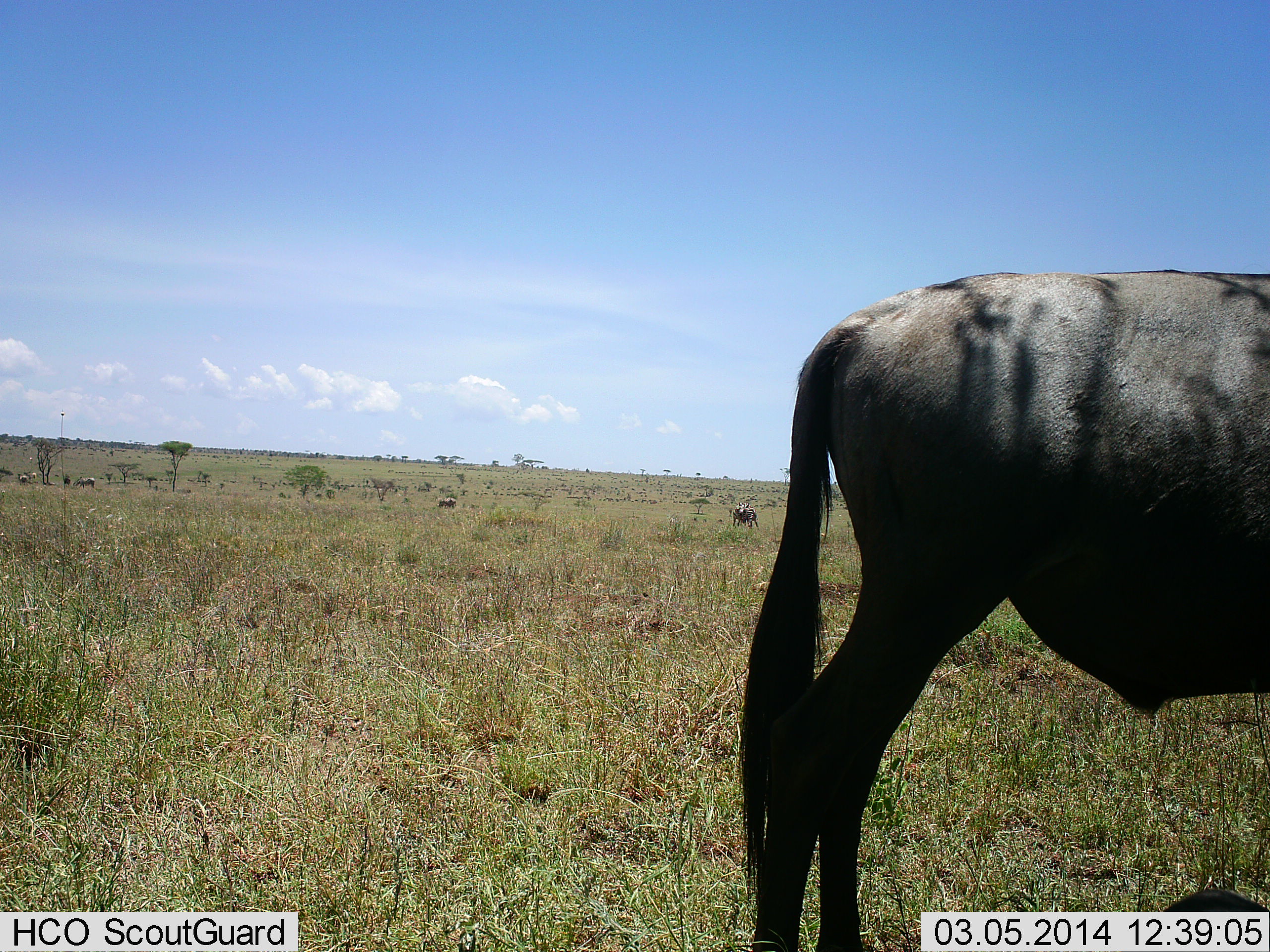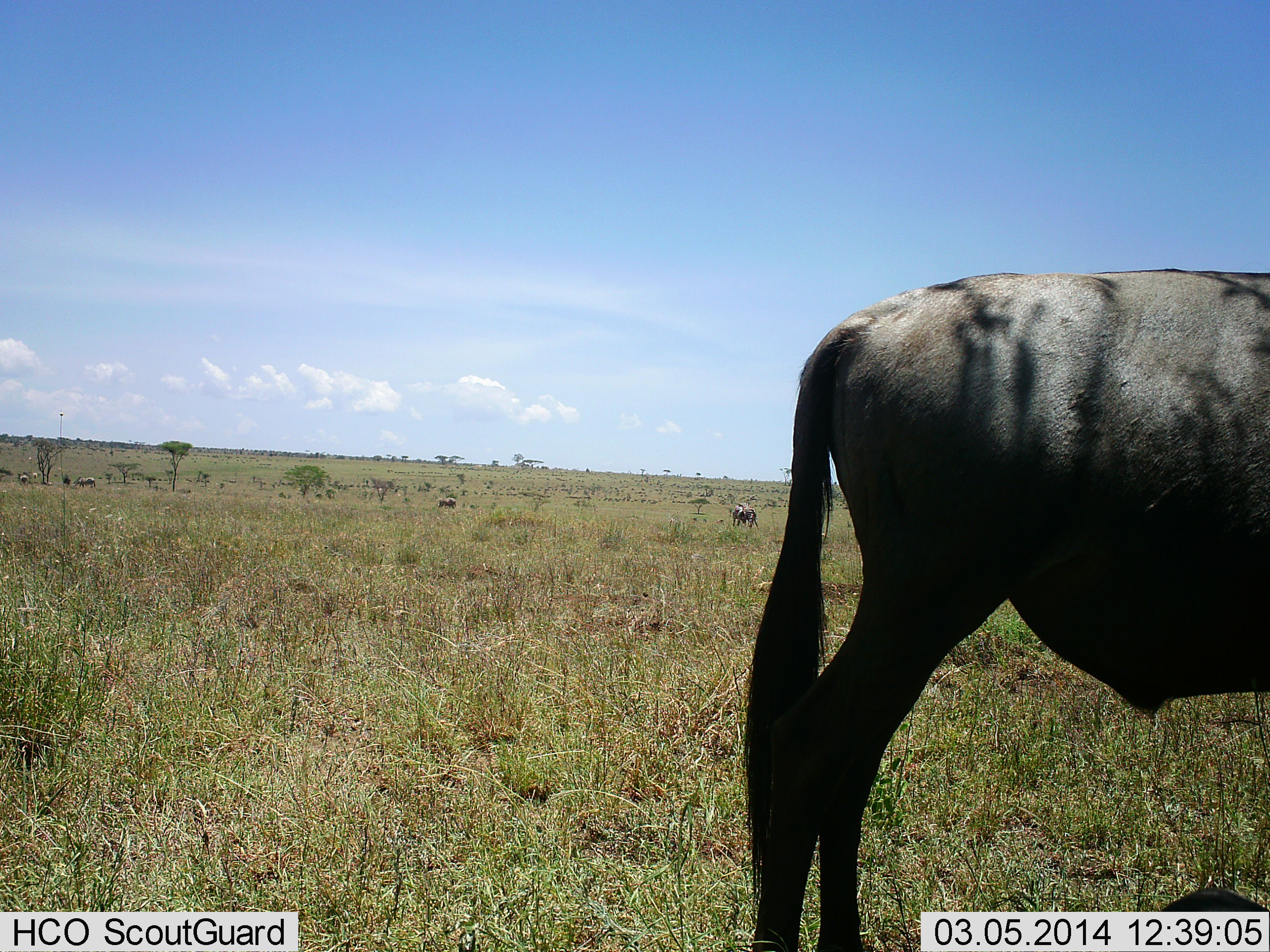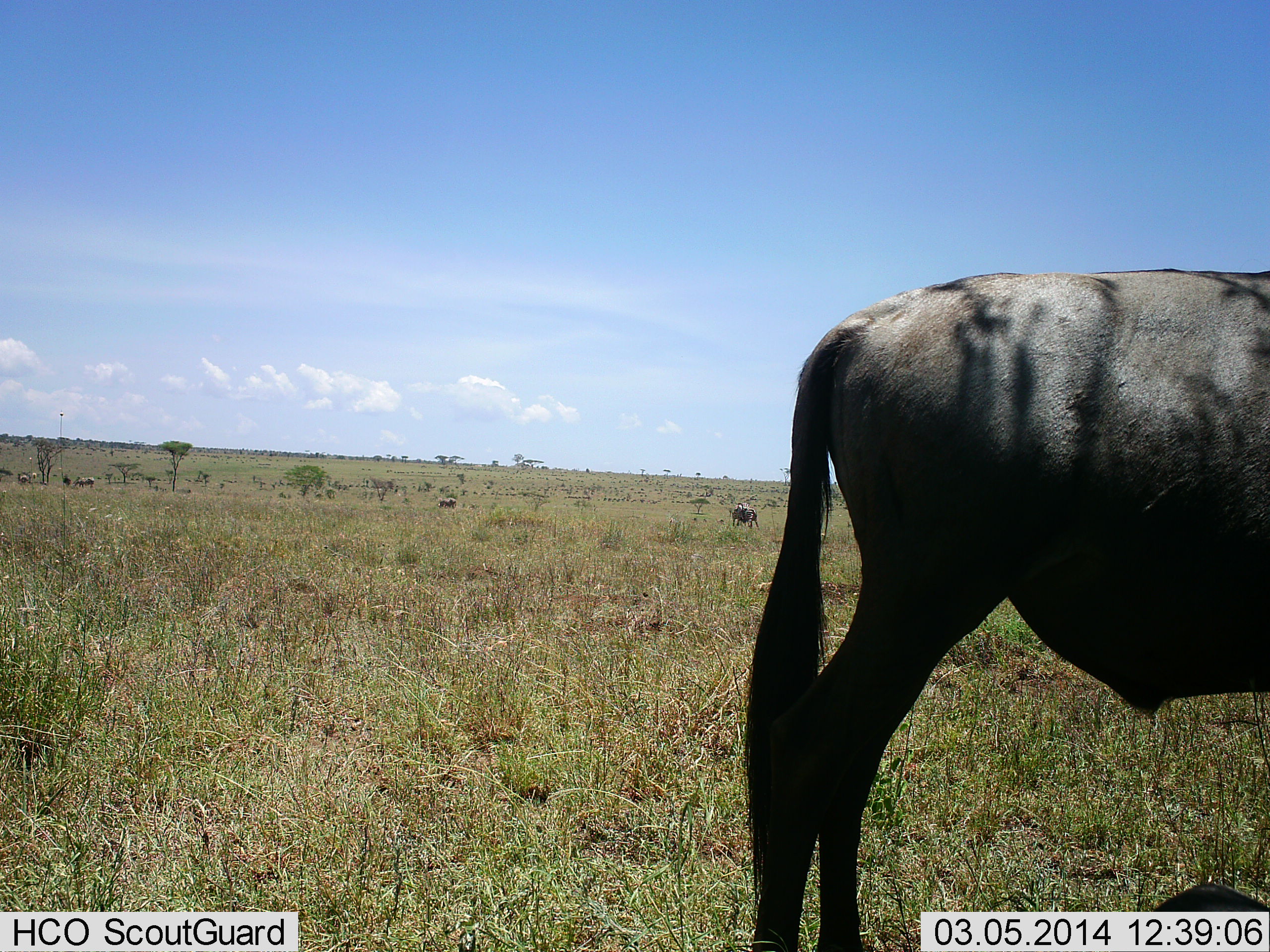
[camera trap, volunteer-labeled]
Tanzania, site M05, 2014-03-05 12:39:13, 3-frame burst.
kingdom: Animalia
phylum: Chordata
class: Mammalia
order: Artiodactyla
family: Bovidae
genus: Connochaetes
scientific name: Connochaetes taurinus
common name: blue wildebeest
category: wildebeest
Wildebeest (blue wildebeest) (Connochaetes taurinus), count 1. Behavior (volunteer vote fractions): standing 93%, resting 4%, moving 4%, interacting 0%. Young present (vote fraction): 0%. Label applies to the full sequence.